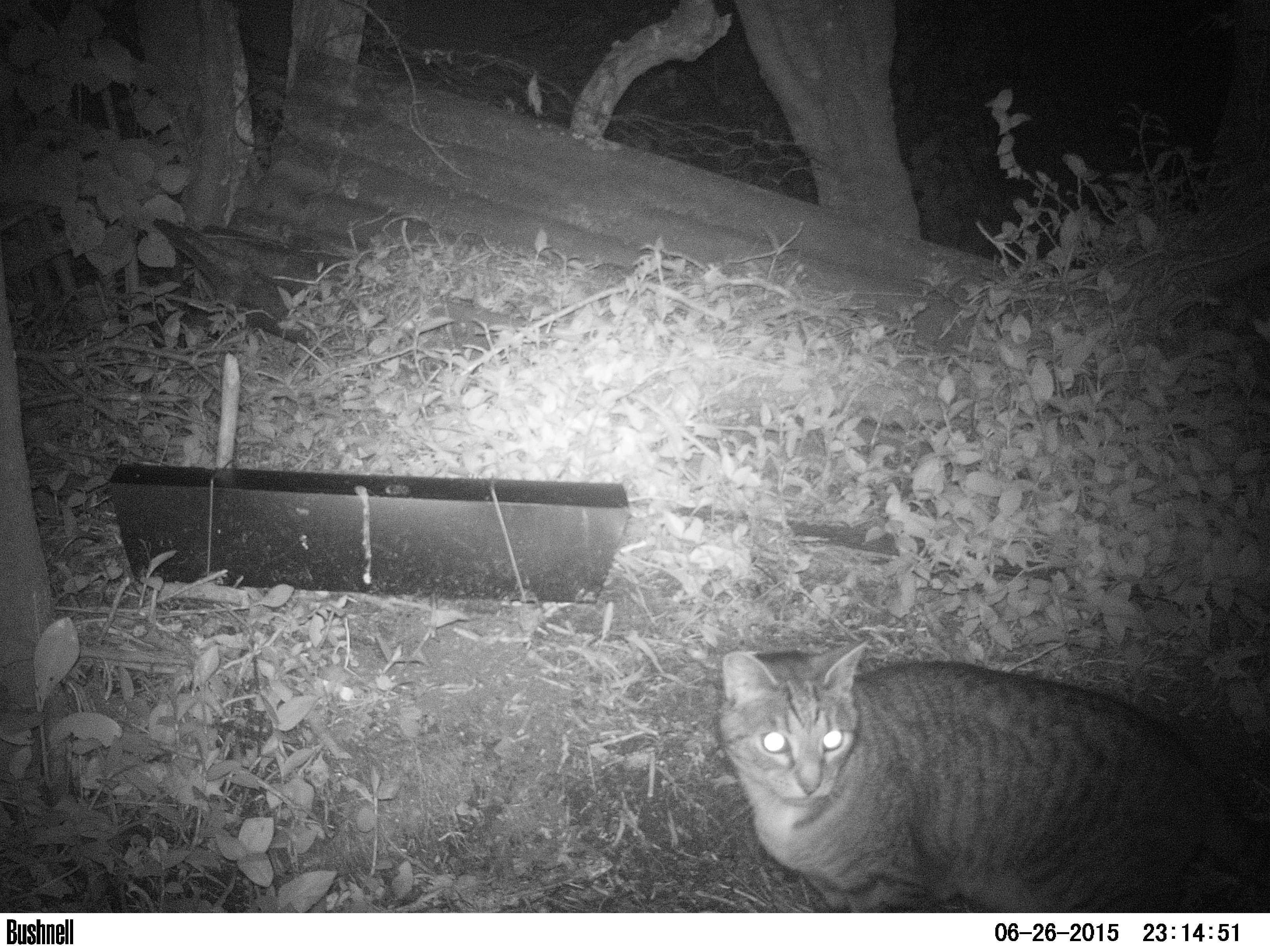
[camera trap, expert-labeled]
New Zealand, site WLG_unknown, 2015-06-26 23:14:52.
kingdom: Animalia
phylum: Chordata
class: Mammalia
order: Carnivora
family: Felidae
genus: Felis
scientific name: Felis catus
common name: domestic cat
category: cat